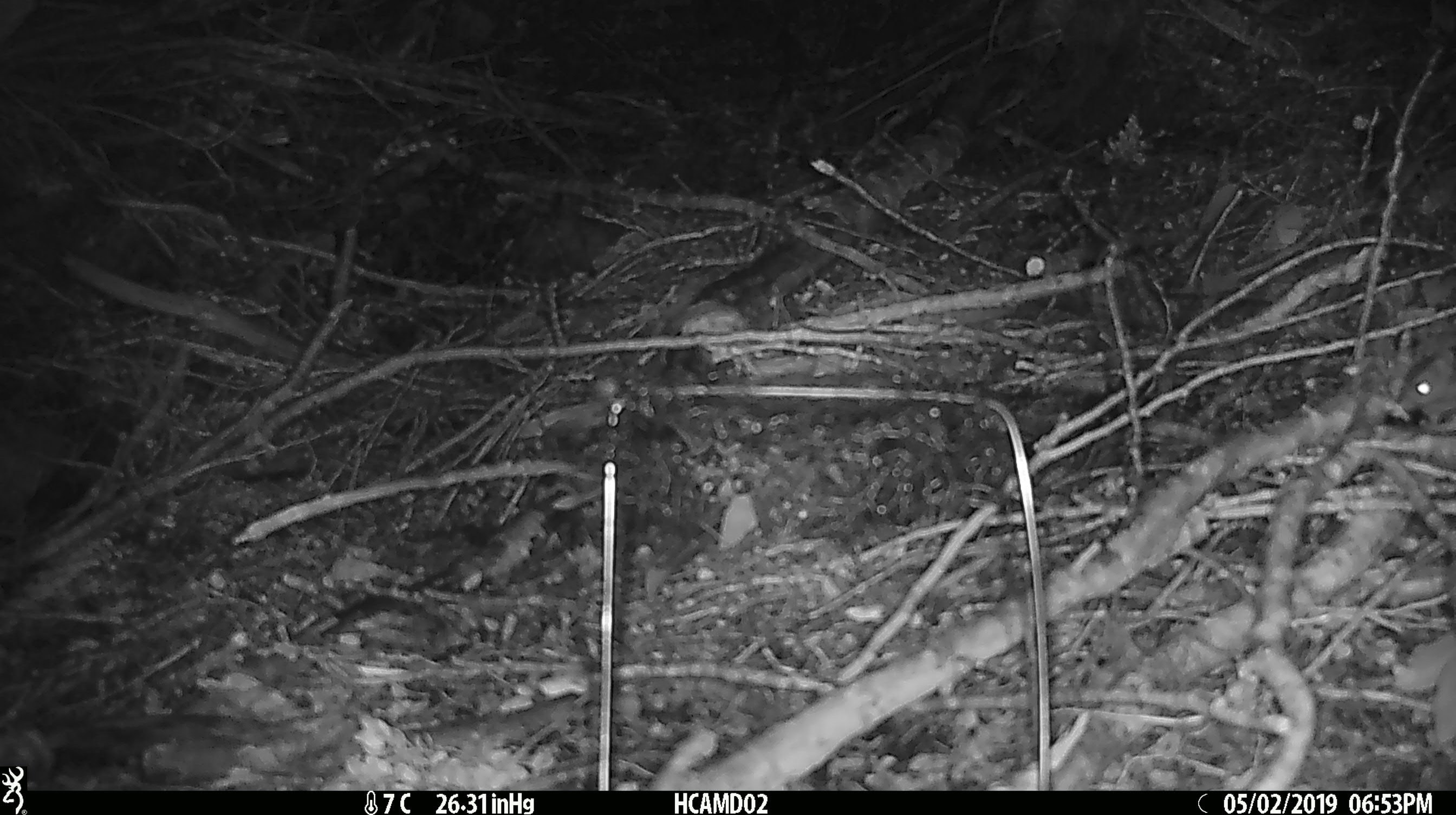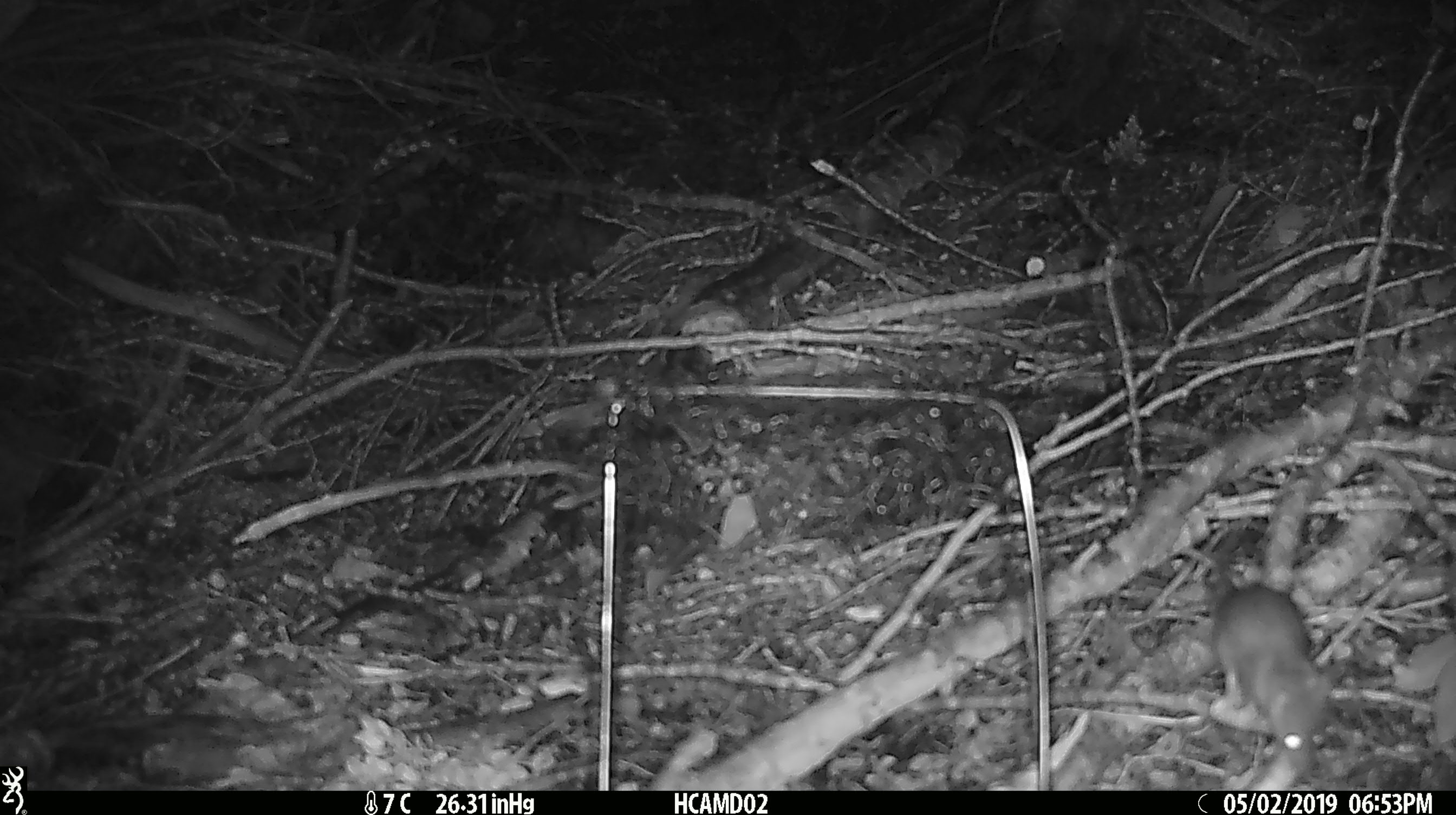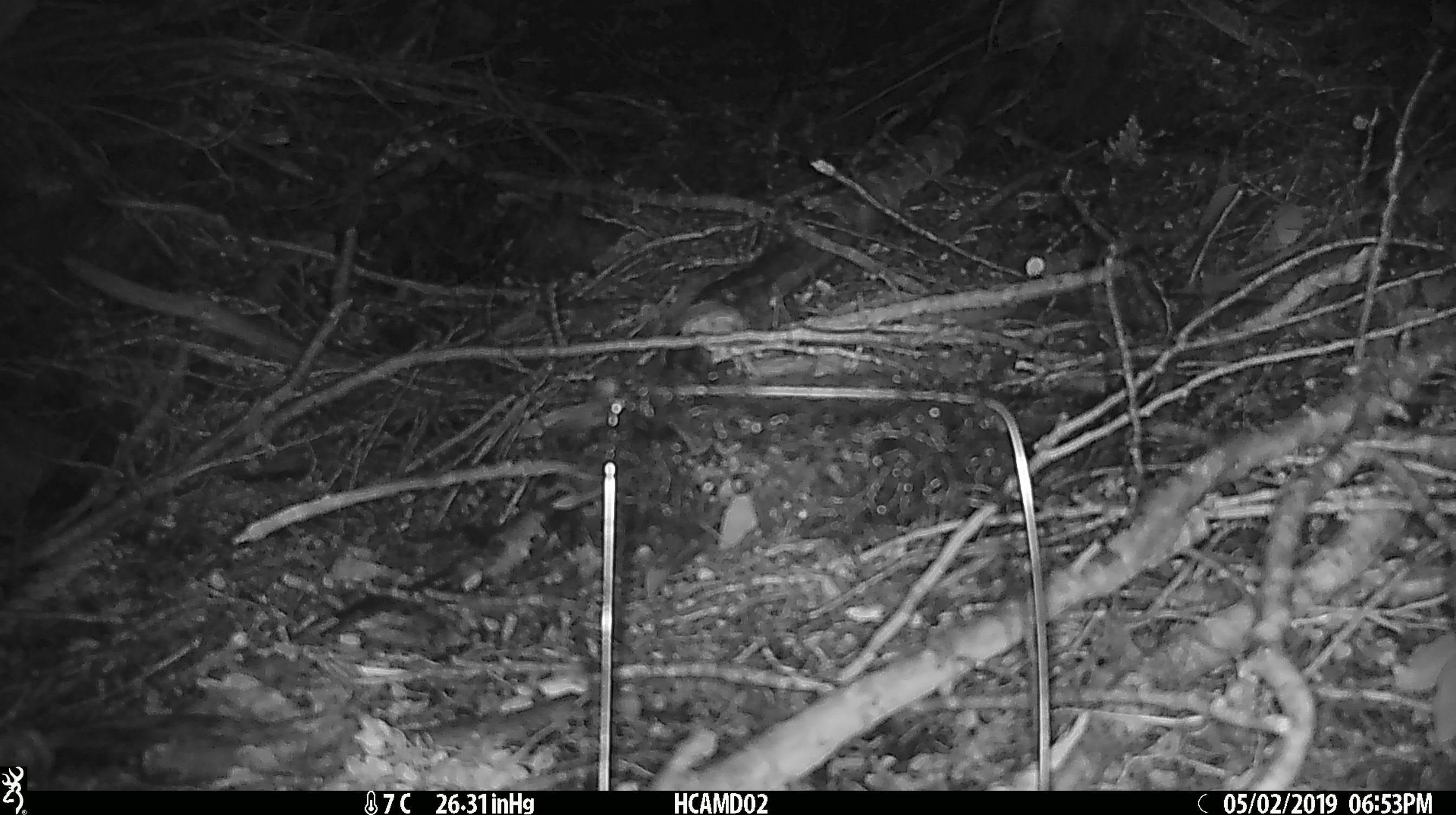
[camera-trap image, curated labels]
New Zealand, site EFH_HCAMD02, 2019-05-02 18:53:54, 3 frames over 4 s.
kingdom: Animalia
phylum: Chordata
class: Mammalia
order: Rodentia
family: Muridae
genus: Mus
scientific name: Mus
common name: mouse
Mouse (Mus).